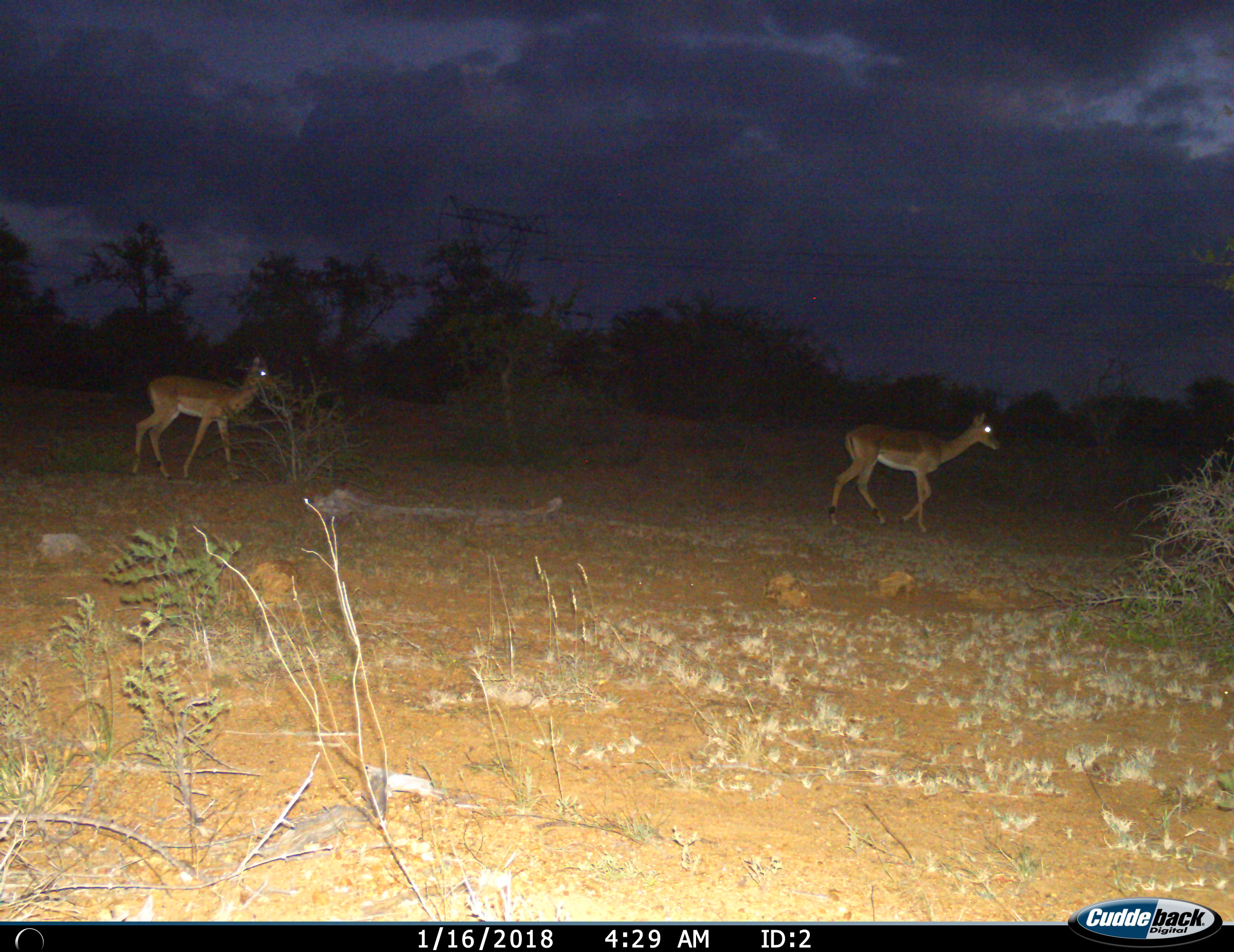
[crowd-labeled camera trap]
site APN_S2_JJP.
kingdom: Animalia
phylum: Chordata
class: Mammalia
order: Artiodactyla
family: Bovidae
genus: Aepyceros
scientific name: Aepyceros melampus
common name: impala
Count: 2.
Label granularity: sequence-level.